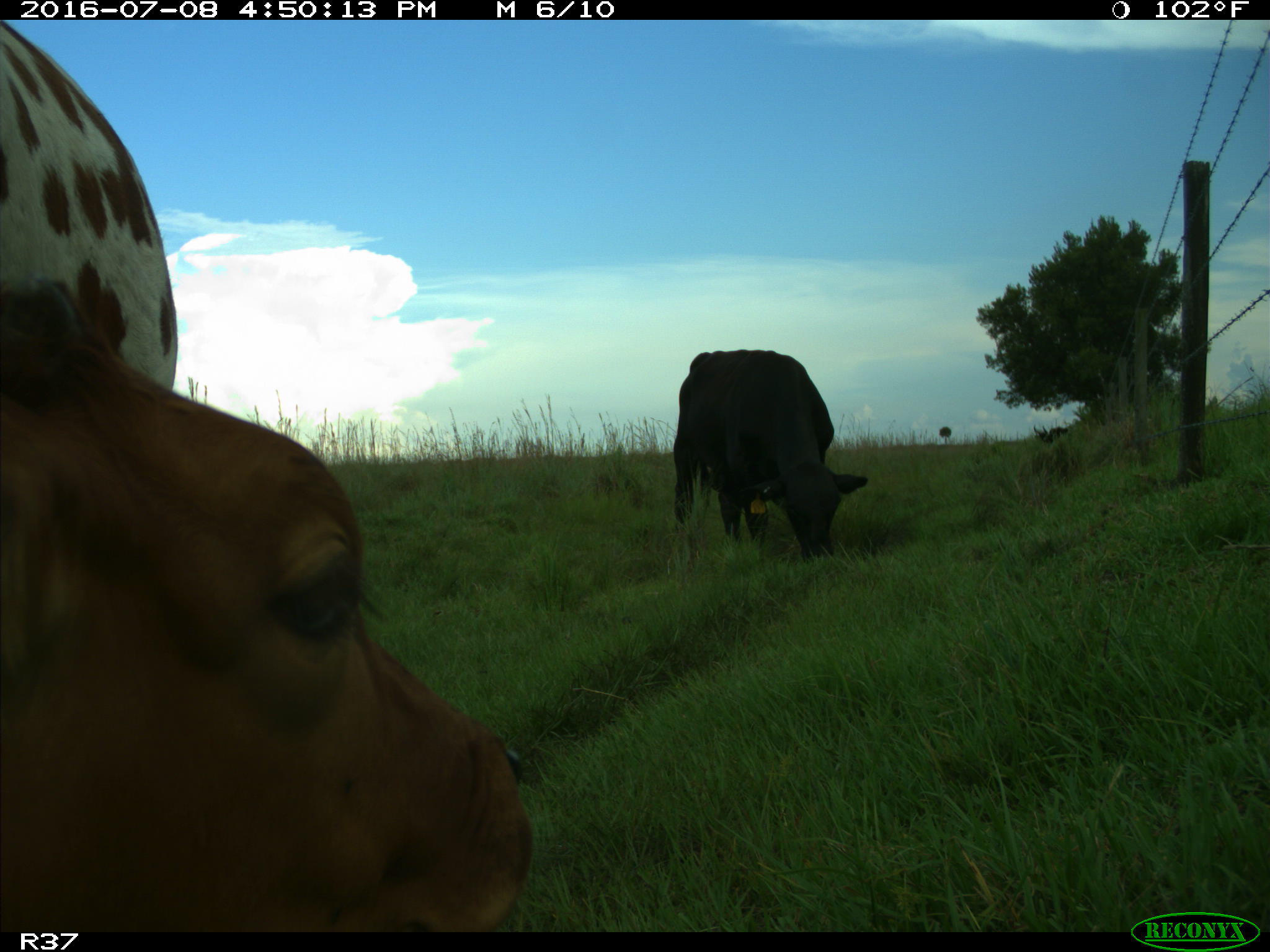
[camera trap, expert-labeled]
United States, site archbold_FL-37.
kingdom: Animalia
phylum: Chordata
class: Mammalia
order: Artiodactyla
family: Bovidae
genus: Bos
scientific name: Bos taurus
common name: domestic cow